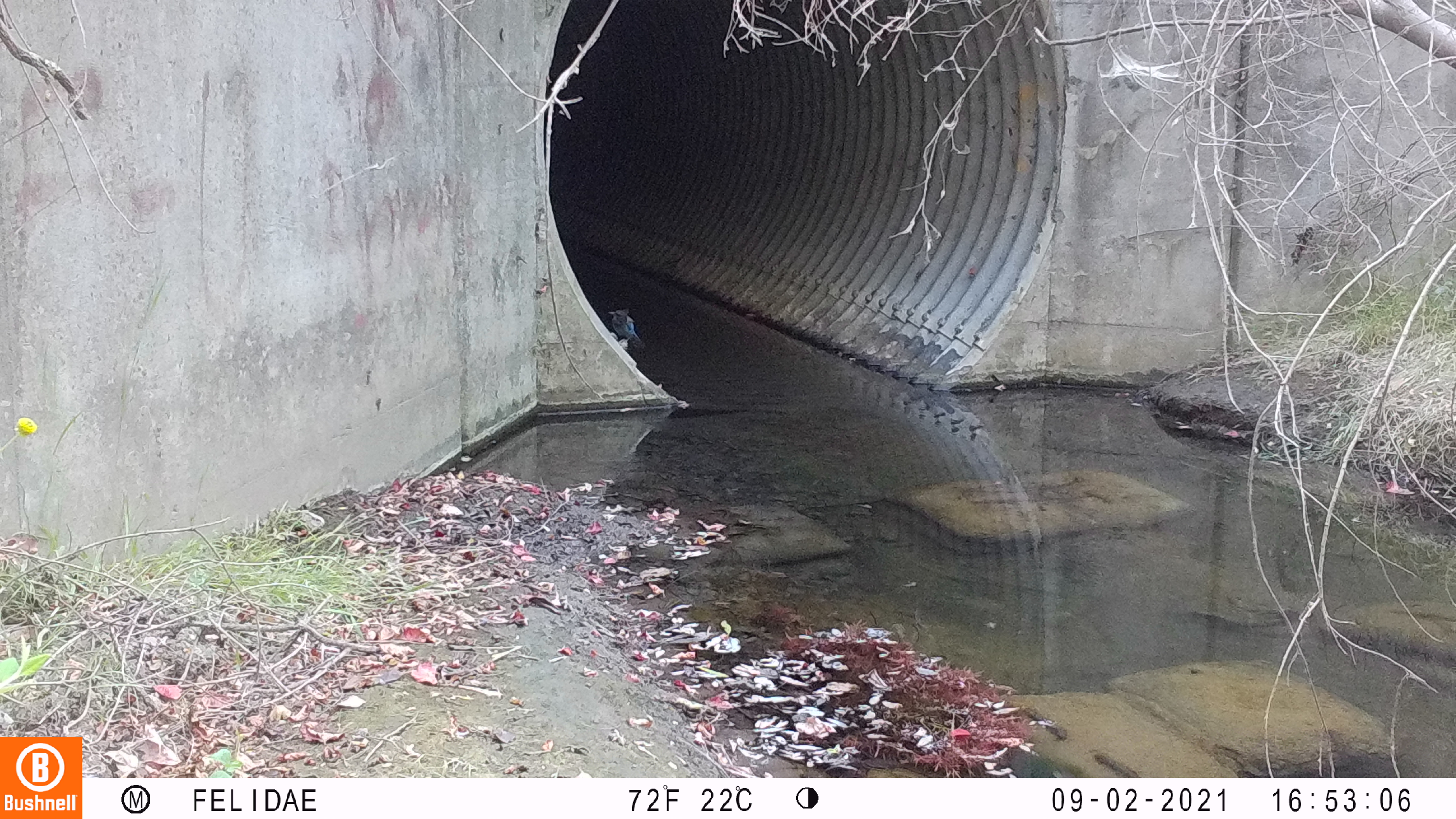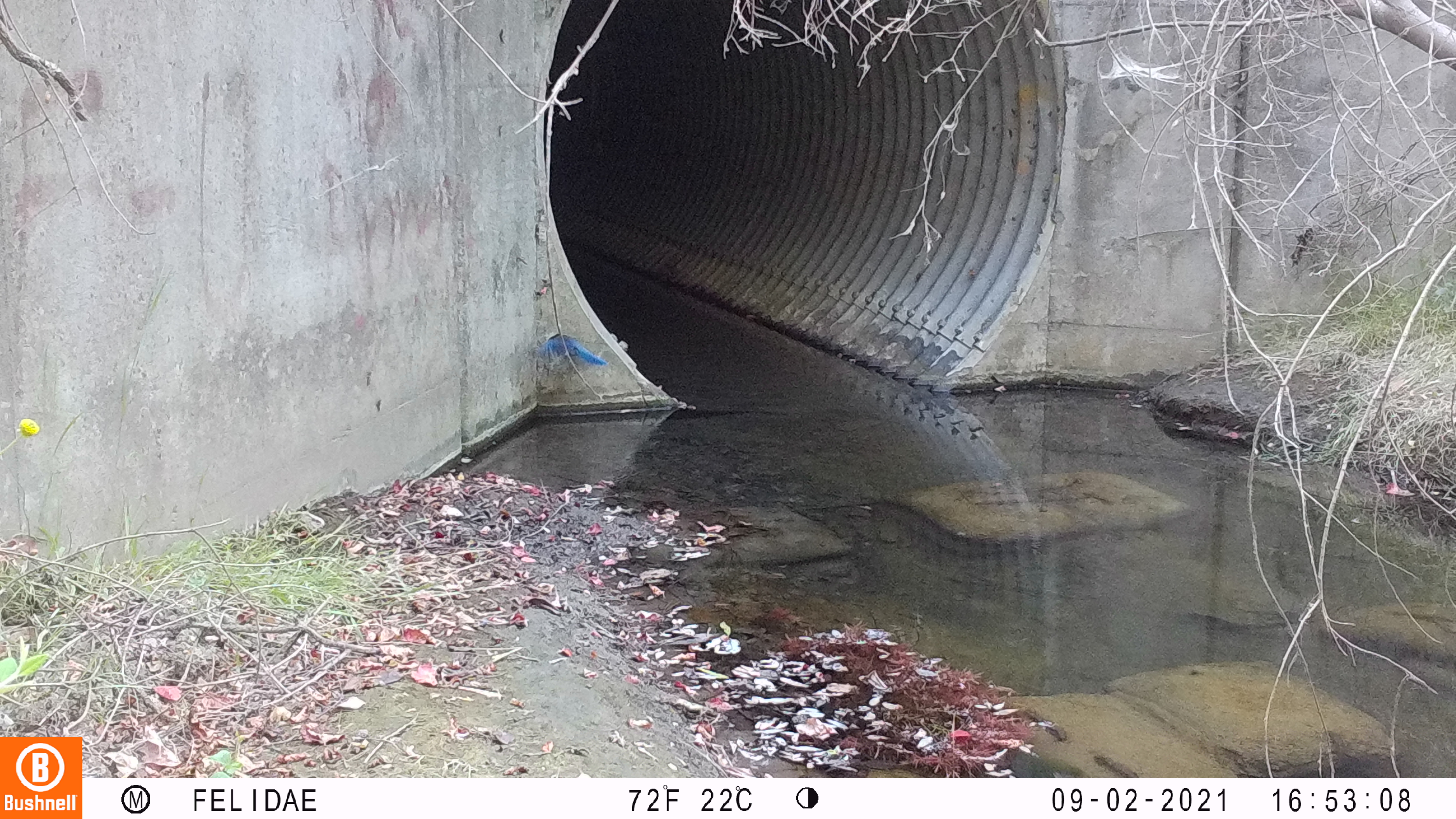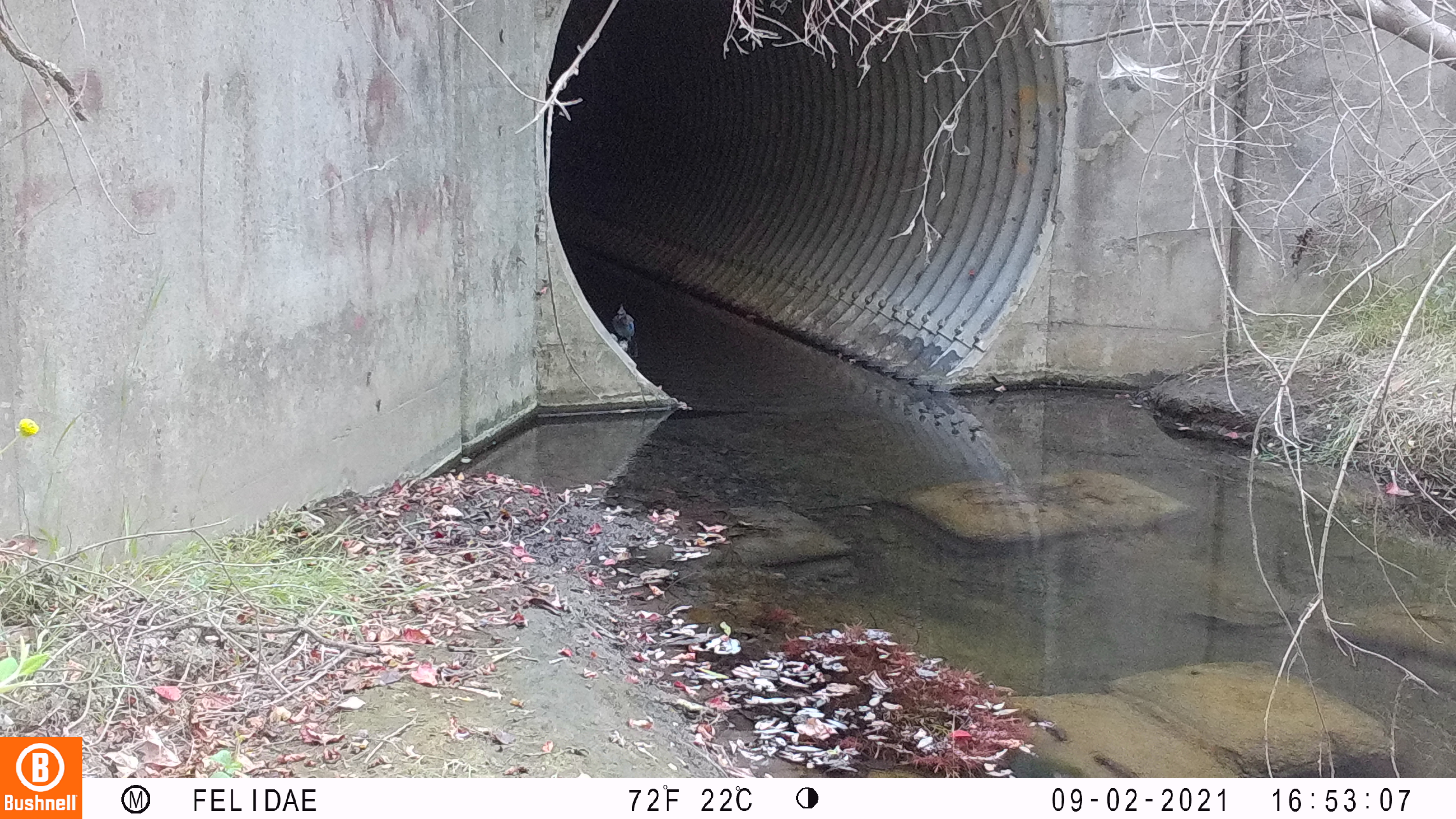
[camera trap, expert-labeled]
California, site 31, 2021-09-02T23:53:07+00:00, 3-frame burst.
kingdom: Animalia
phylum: Chordata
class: Aves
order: Passeriformes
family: Corvidae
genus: Cyanocitta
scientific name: Cyanocitta stelleri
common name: steller's jay